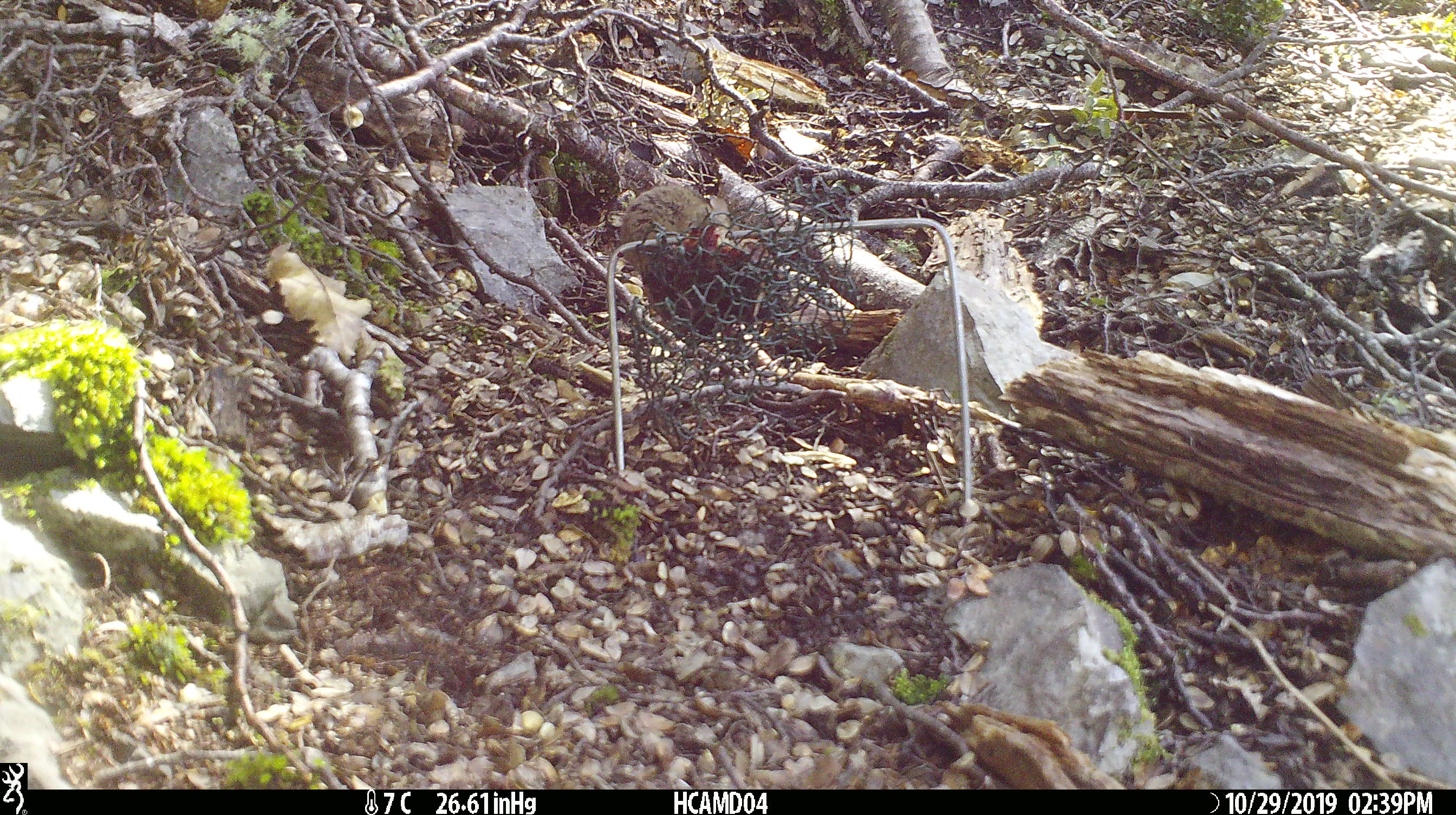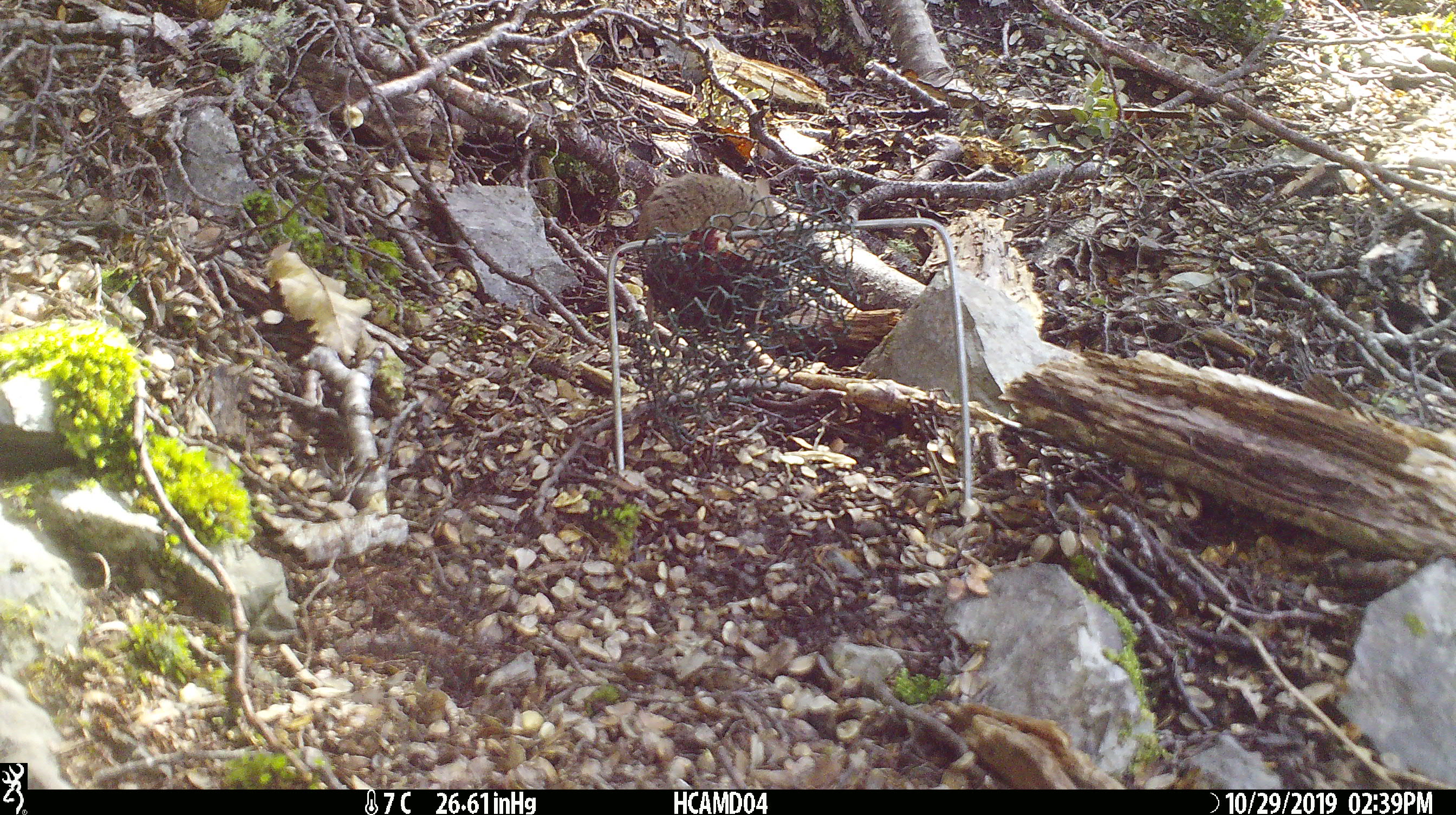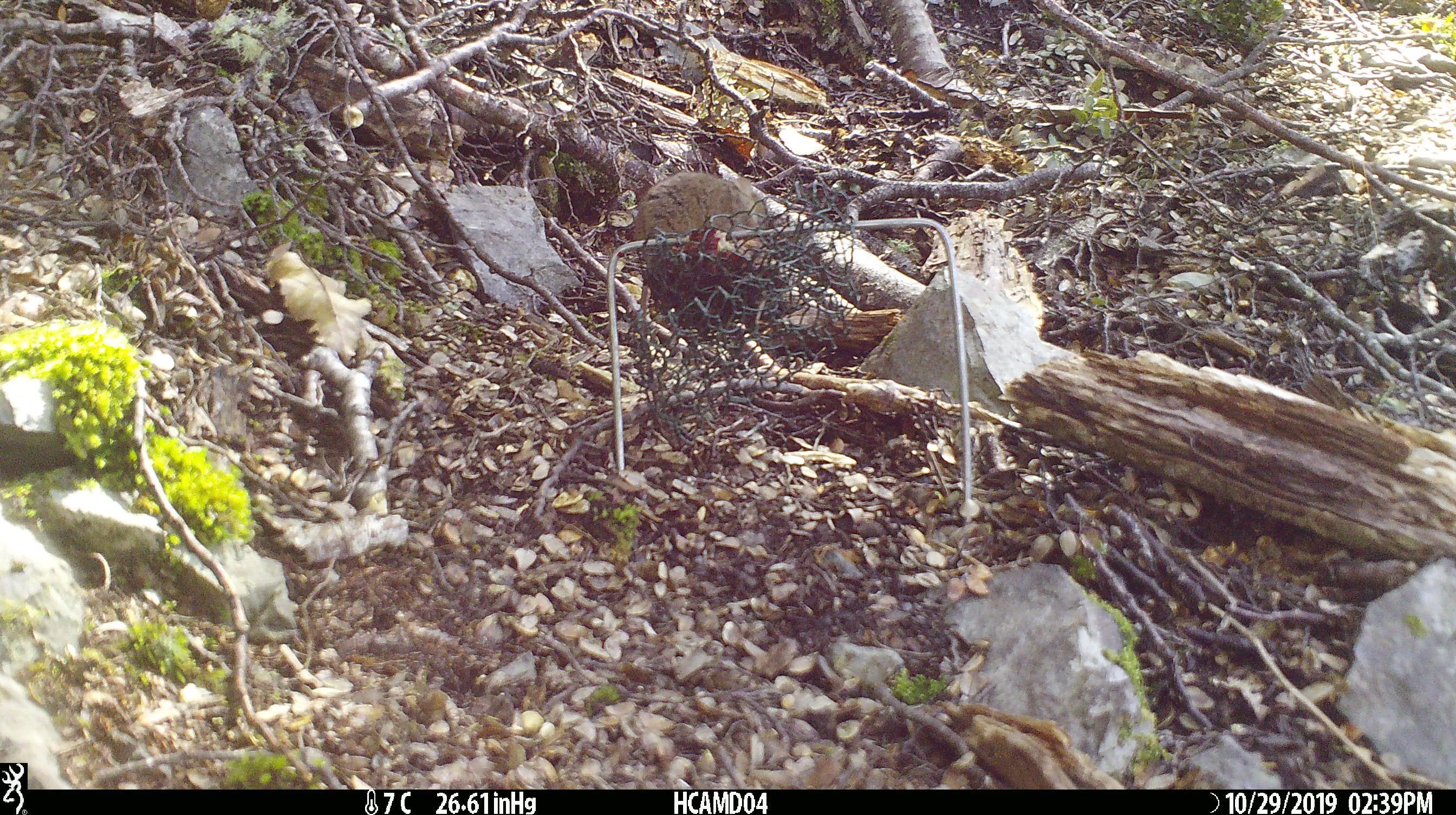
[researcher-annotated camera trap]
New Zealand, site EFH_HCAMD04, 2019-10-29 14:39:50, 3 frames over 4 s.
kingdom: Animalia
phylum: Chordata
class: Mammalia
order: Rodentia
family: Muridae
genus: Mus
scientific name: Mus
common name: mouse